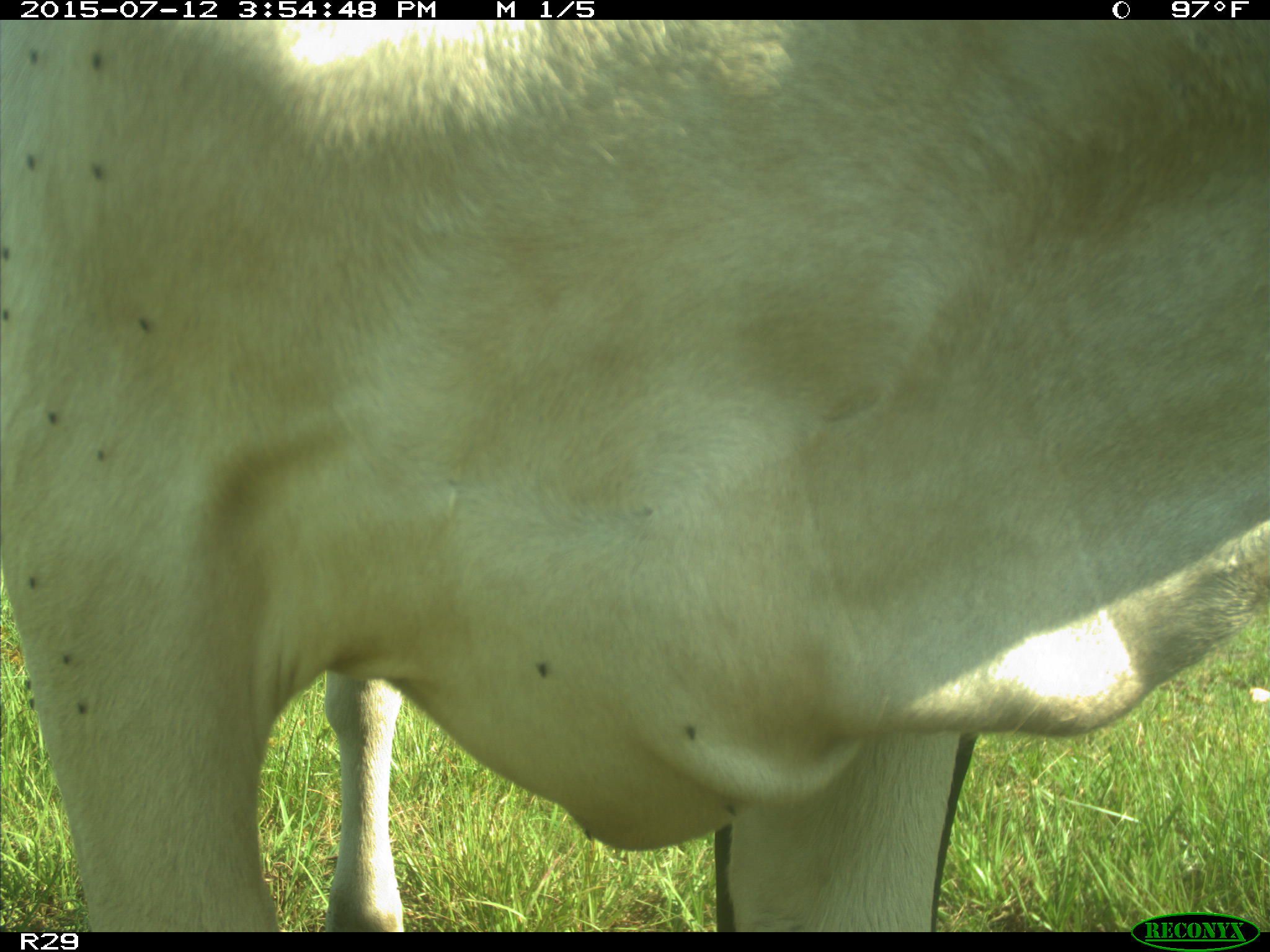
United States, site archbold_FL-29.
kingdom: Animalia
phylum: Chordata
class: Mammalia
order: Artiodactyla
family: Bovidae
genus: Bos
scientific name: Bos taurus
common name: domestic cow